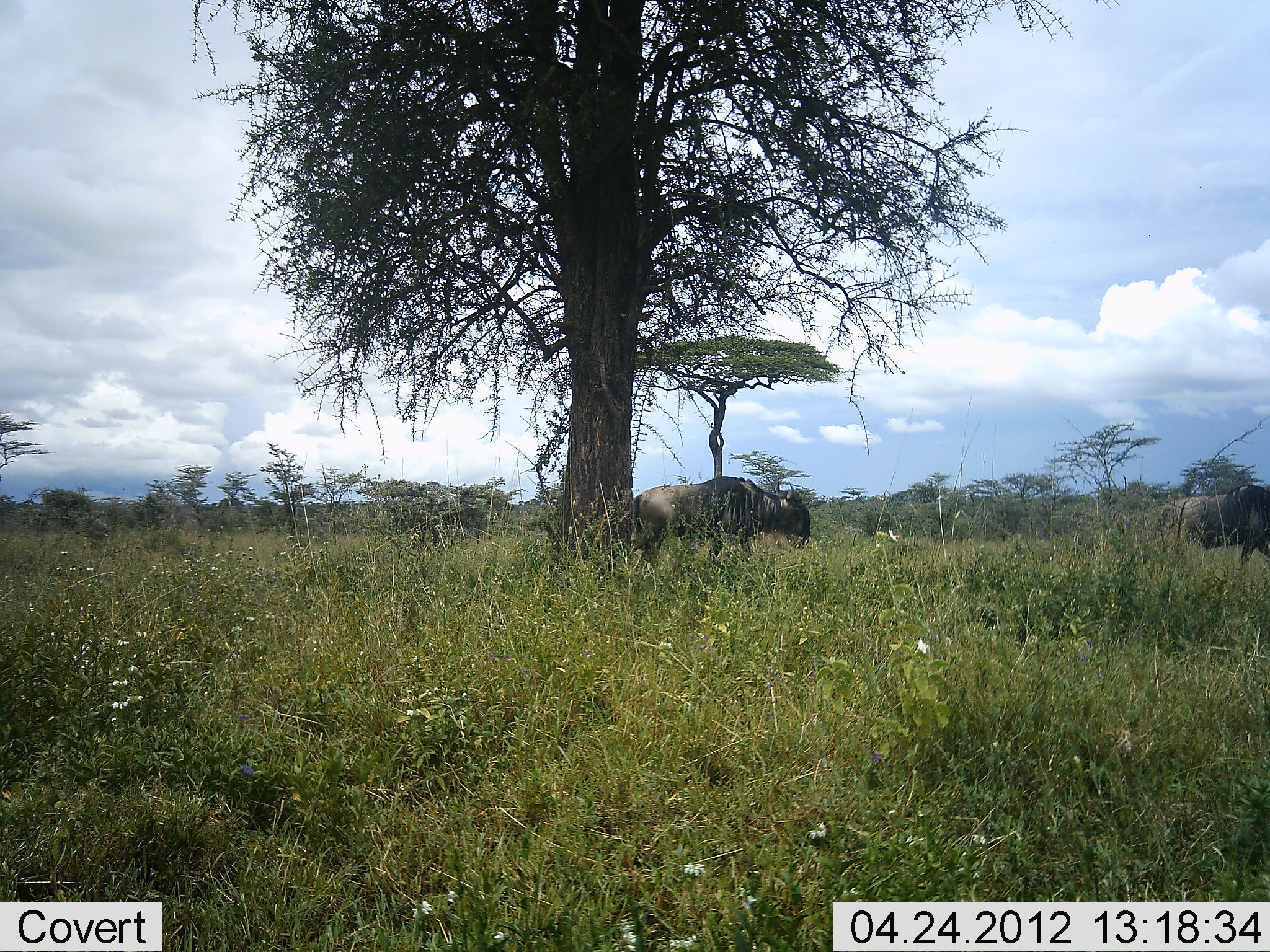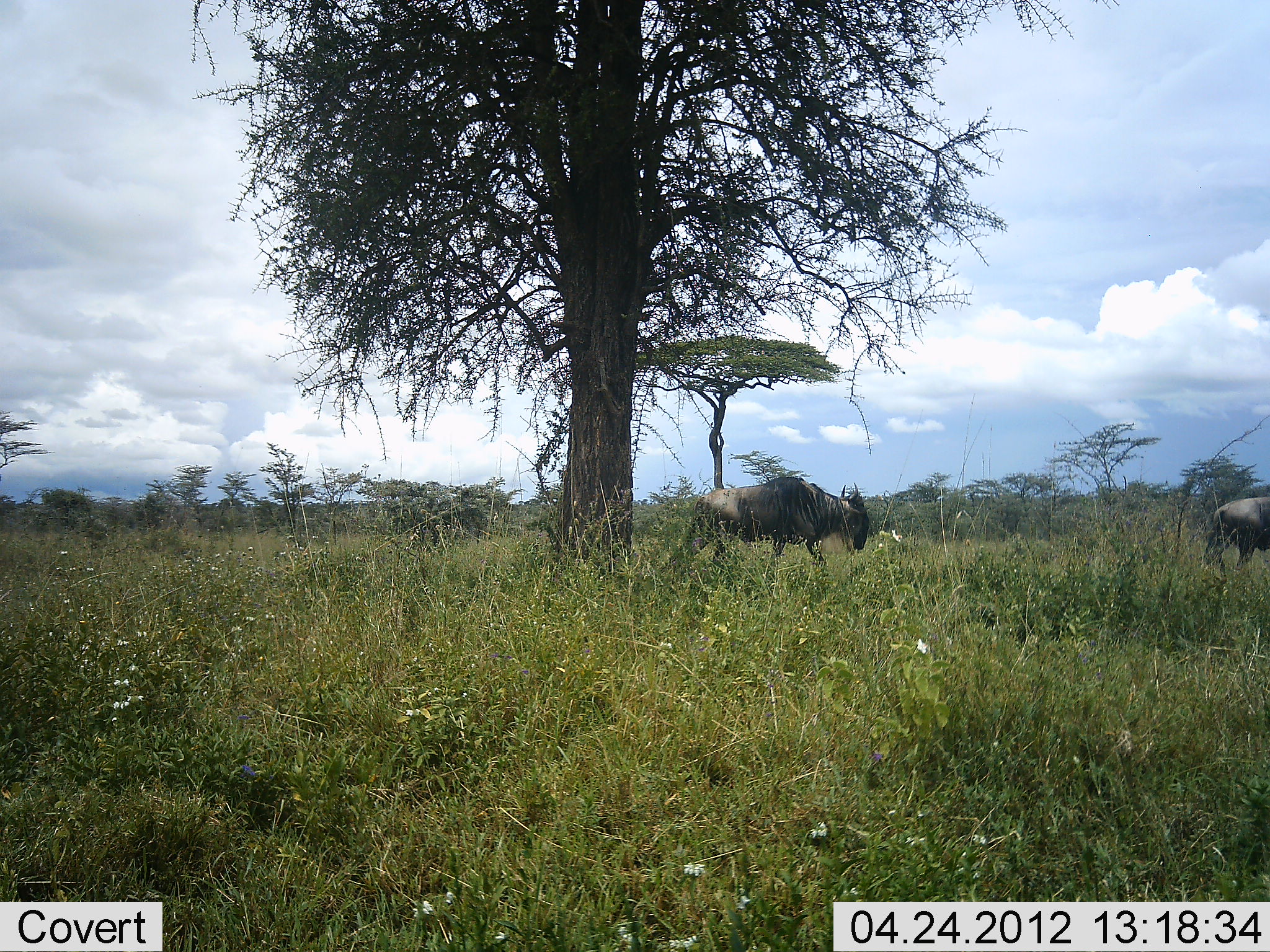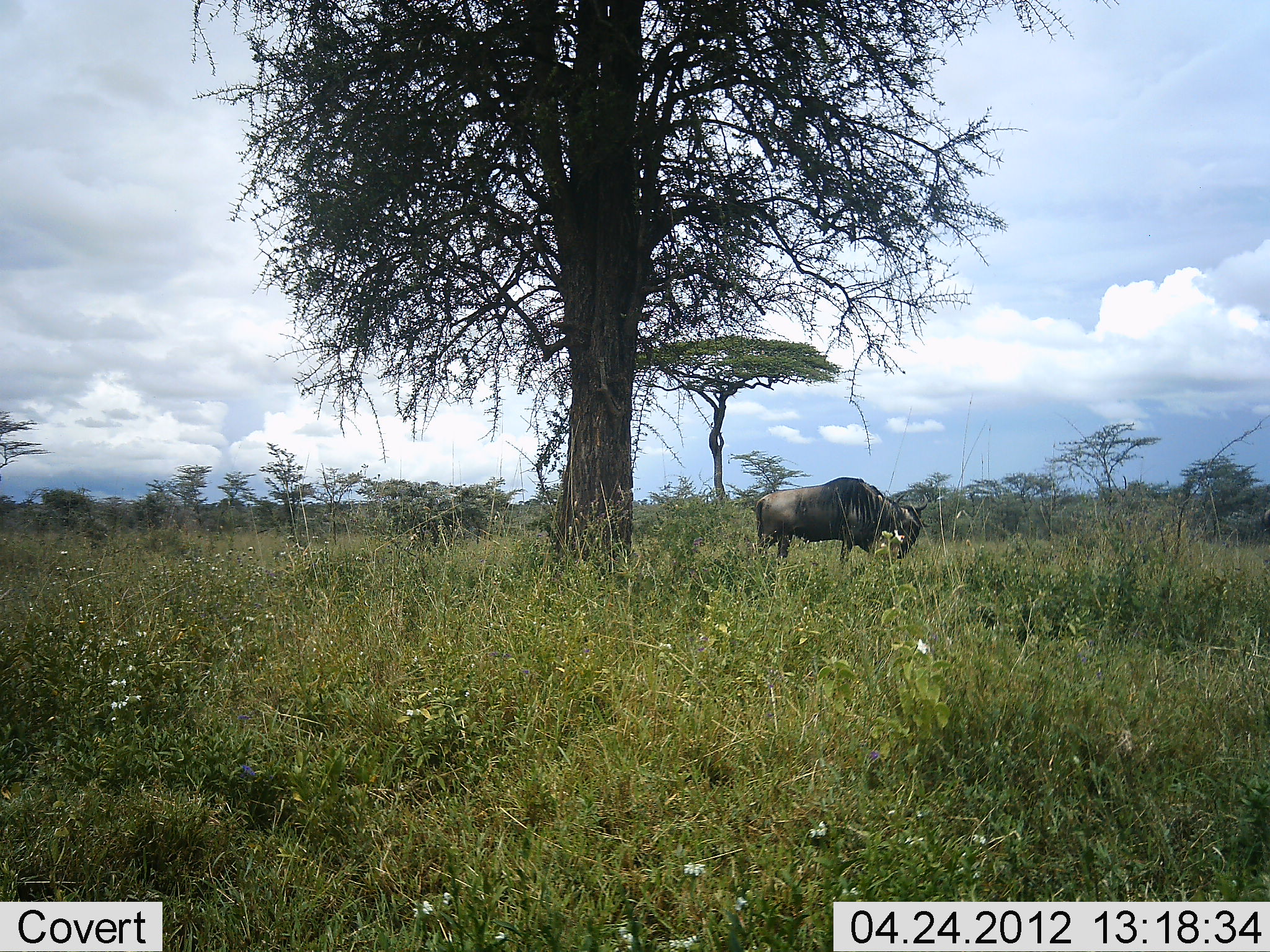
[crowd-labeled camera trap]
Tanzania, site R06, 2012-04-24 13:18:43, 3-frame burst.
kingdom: Animalia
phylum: Chordata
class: Mammalia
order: Artiodactyla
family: Bovidae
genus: Connochaetes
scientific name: Connochaetes taurinus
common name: blue wildebeest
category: wildebeest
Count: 2.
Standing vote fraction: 6%.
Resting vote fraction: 0%.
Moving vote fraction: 100%.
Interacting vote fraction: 0%.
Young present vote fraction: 0%.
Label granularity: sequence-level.